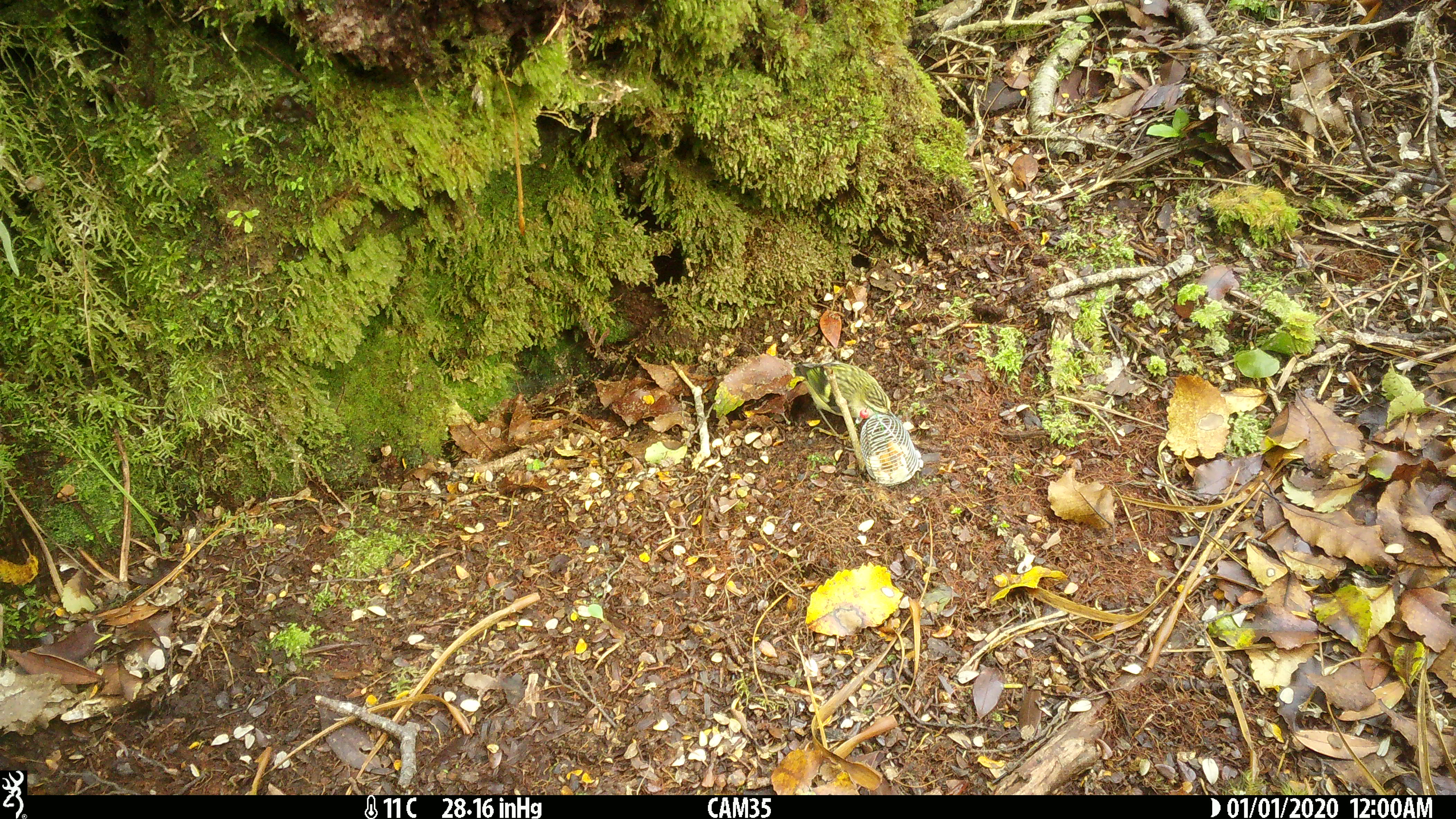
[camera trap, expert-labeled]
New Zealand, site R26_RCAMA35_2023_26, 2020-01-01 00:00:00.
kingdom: Animalia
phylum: Chordata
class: Aves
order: Passeriformes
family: Acanthisittidae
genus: Acanthisitta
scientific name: Acanthisitta chloris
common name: rifleman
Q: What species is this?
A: Rifleman (Acanthisitta chloris).